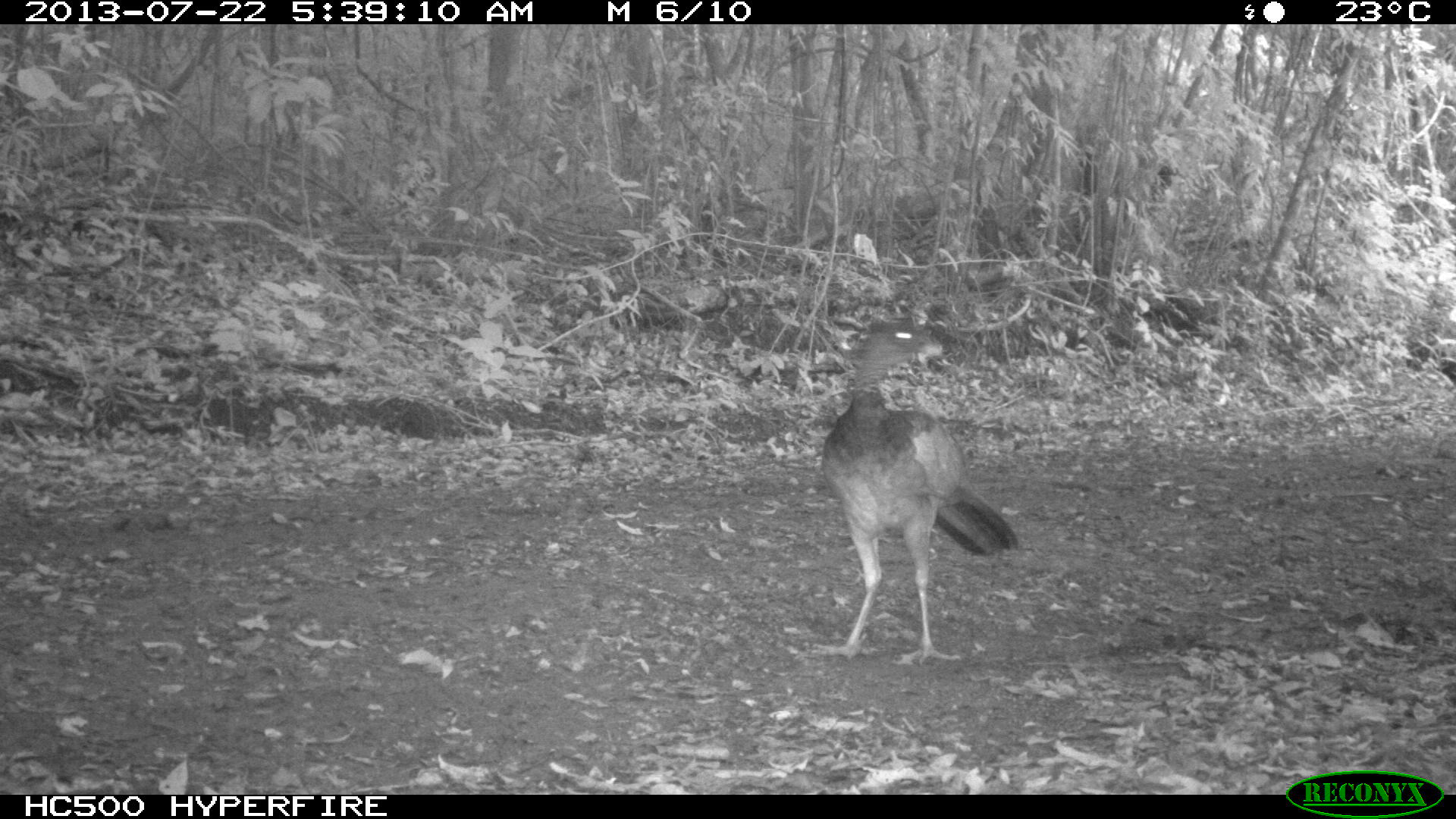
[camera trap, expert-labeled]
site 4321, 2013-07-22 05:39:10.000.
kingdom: Animalia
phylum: Chordata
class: Aves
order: Galliformes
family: Cracidae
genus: Crax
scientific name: Crax rubra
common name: great curassow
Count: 1.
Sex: female.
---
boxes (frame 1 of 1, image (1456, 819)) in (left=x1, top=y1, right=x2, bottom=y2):
crax rubra: (left=802, top=314, right=1019, bottom=667)